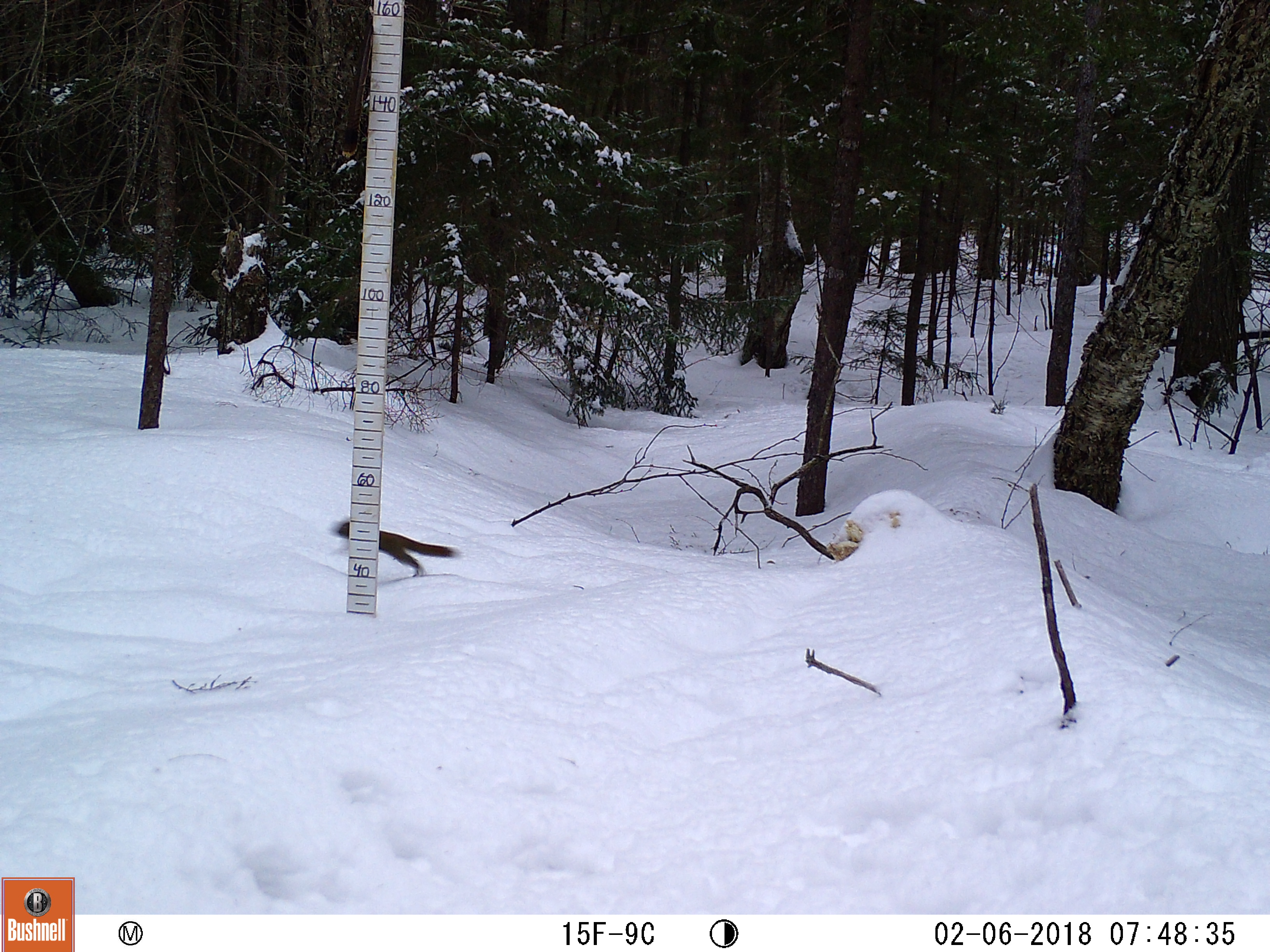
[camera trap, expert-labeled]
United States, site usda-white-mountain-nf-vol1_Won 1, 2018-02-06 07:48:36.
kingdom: Animalia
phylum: Chordata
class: Mammalia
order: Rodentia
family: Sciuridae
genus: Tamiasciurus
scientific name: Tamiasciurus hudsonicus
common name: red squirrel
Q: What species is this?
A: Red squirrel (Tamiasciurus hudsonicus).